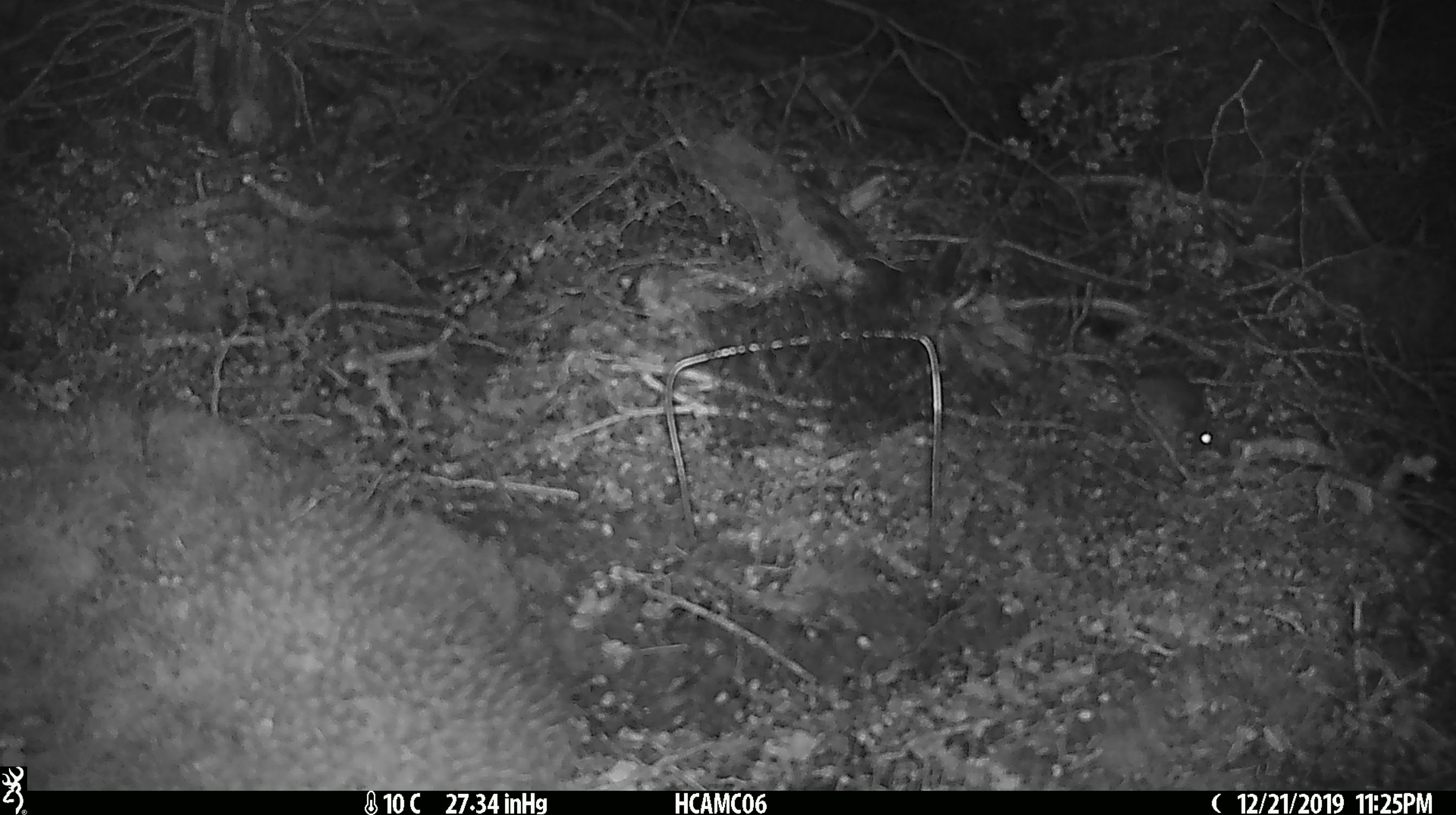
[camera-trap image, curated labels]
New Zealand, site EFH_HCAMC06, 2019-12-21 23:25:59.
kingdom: Animalia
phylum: Chordata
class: Mammalia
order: Rodentia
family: Muridae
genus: Mus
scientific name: Mus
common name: mouse